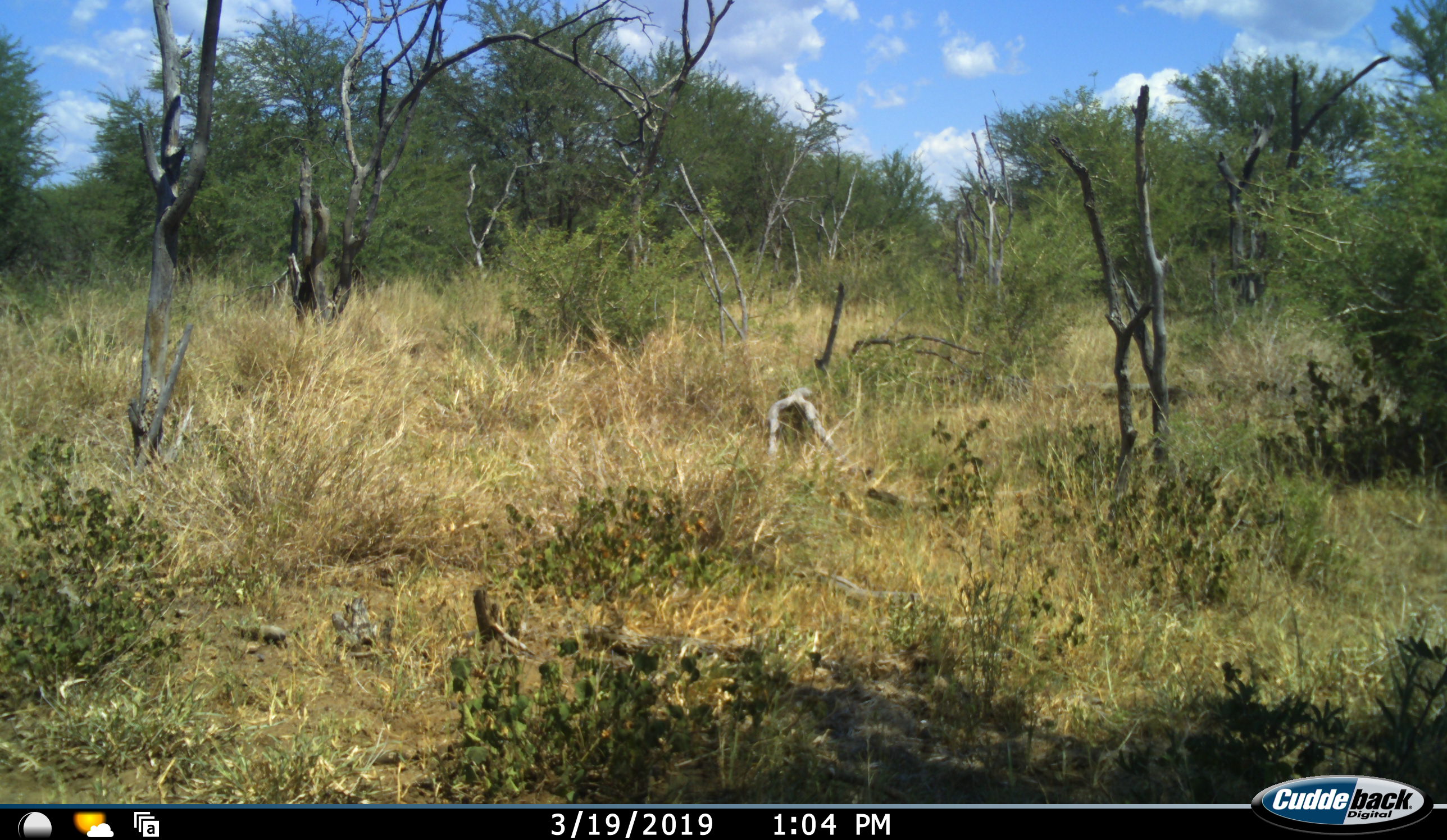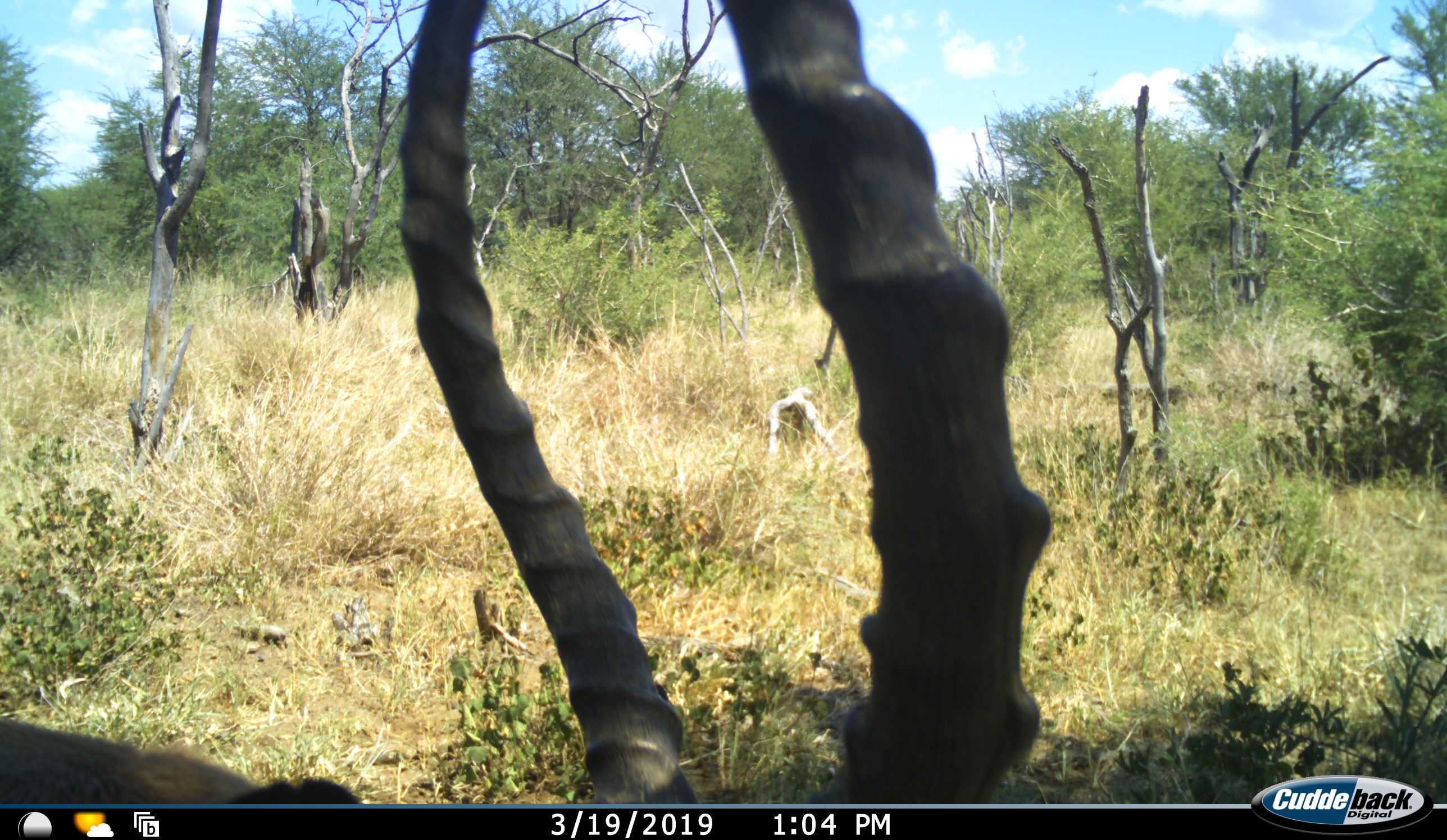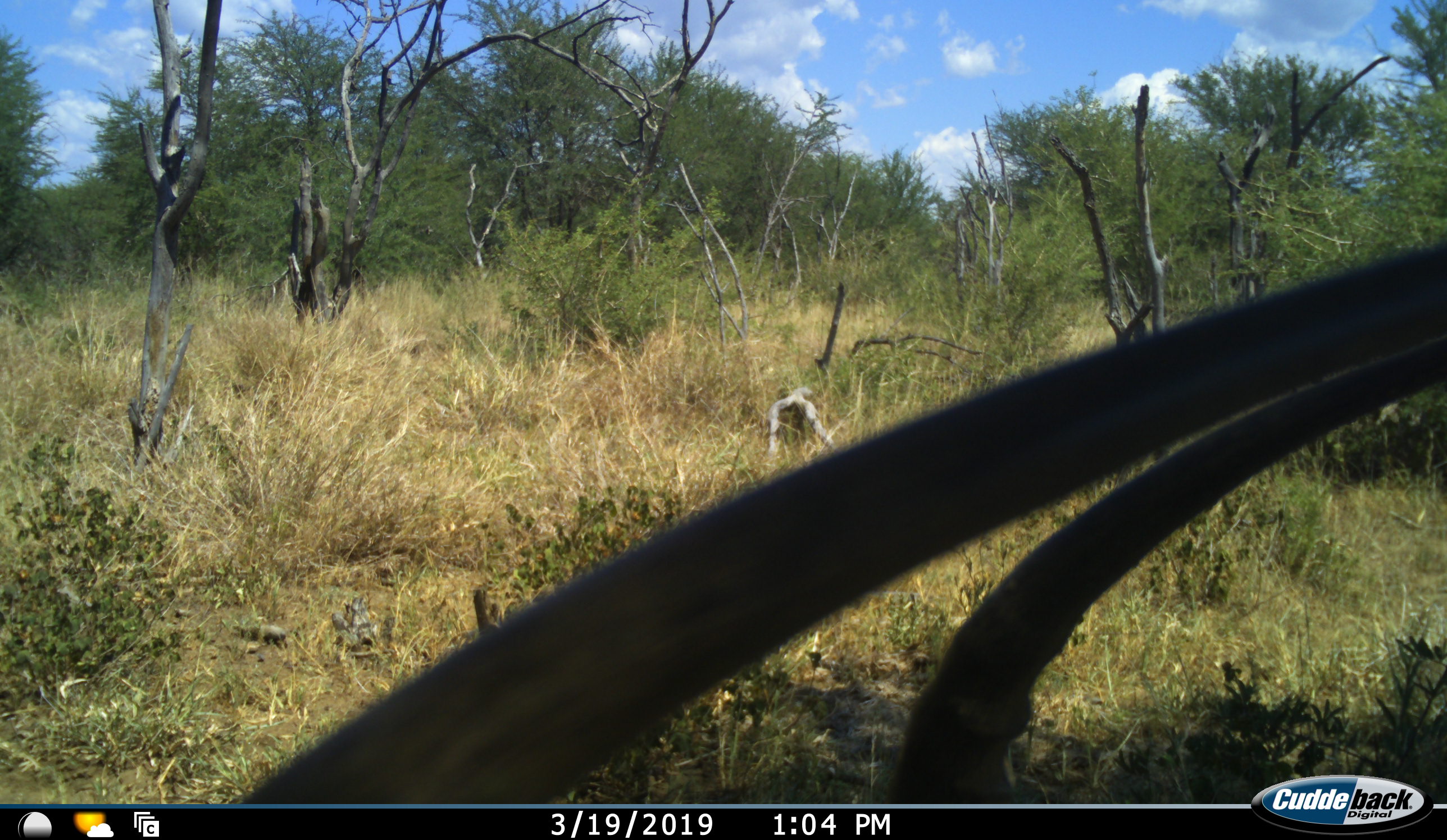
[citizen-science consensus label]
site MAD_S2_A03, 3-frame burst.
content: unidentified animal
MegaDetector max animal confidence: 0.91